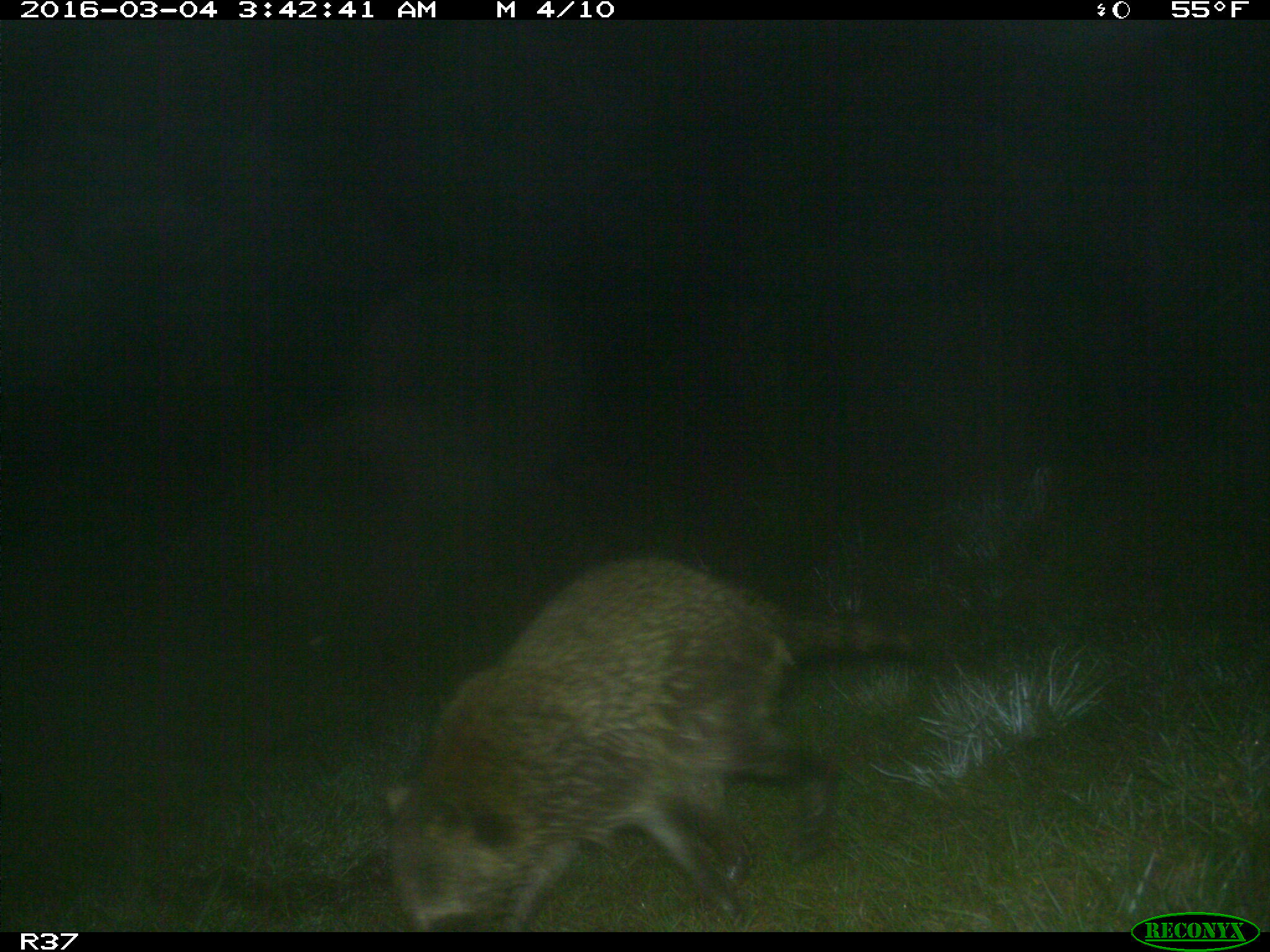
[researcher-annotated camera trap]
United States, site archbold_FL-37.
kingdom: Animalia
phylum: Chordata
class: Mammalia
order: Carnivora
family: Procyonidae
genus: Procyon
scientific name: Procyon lotor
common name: common raccoon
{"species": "Procyon lotor (common raccoon)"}